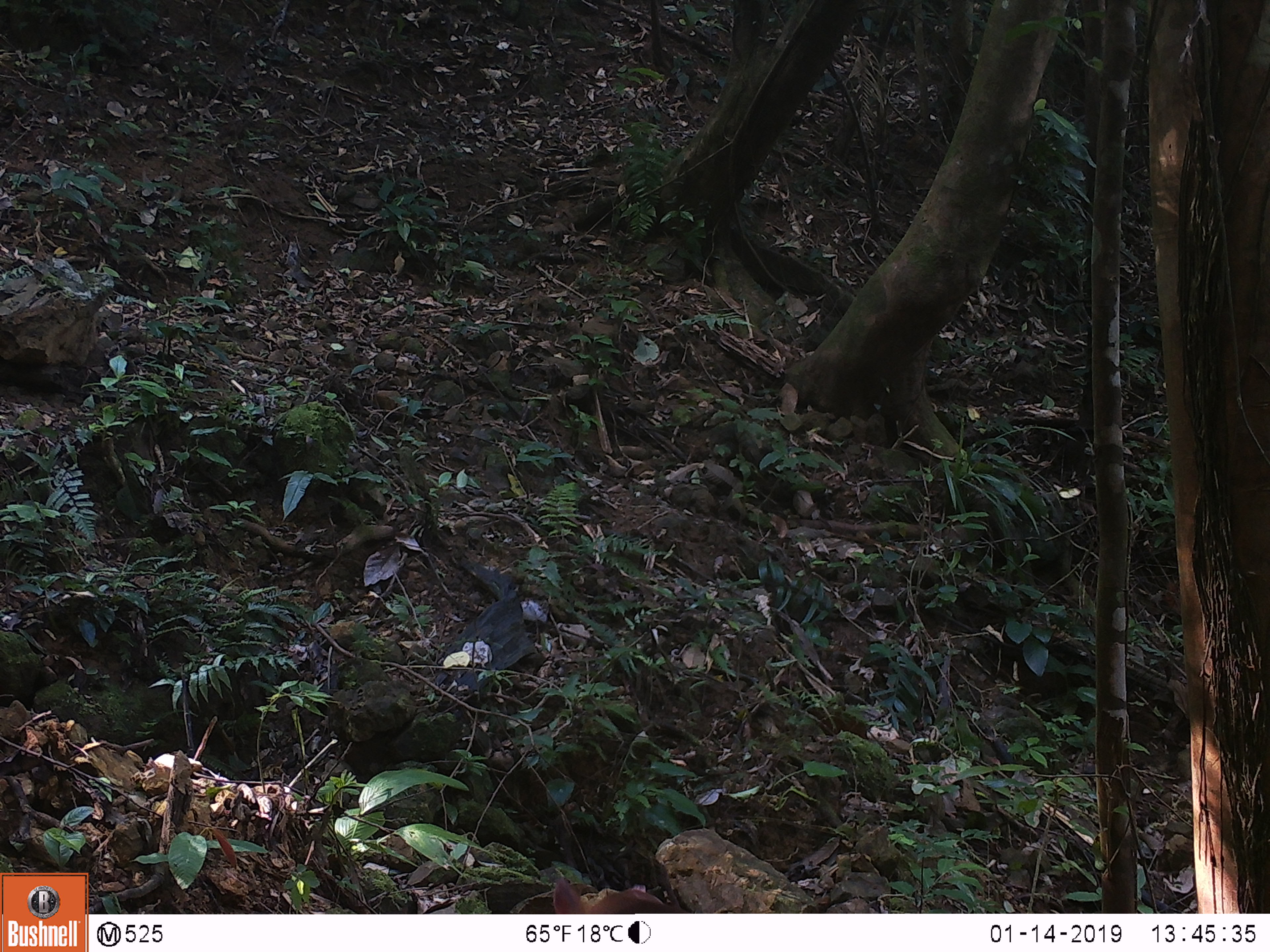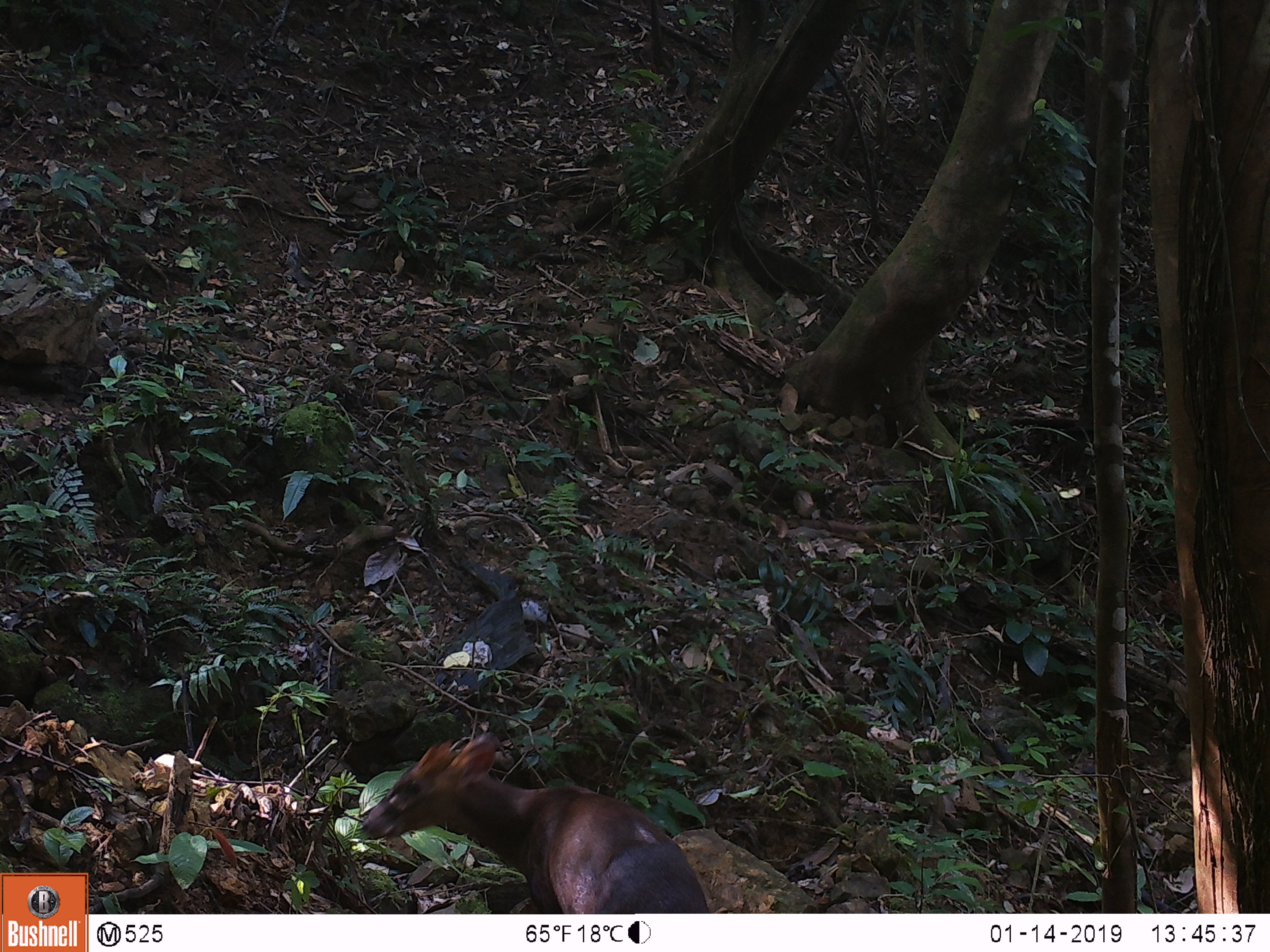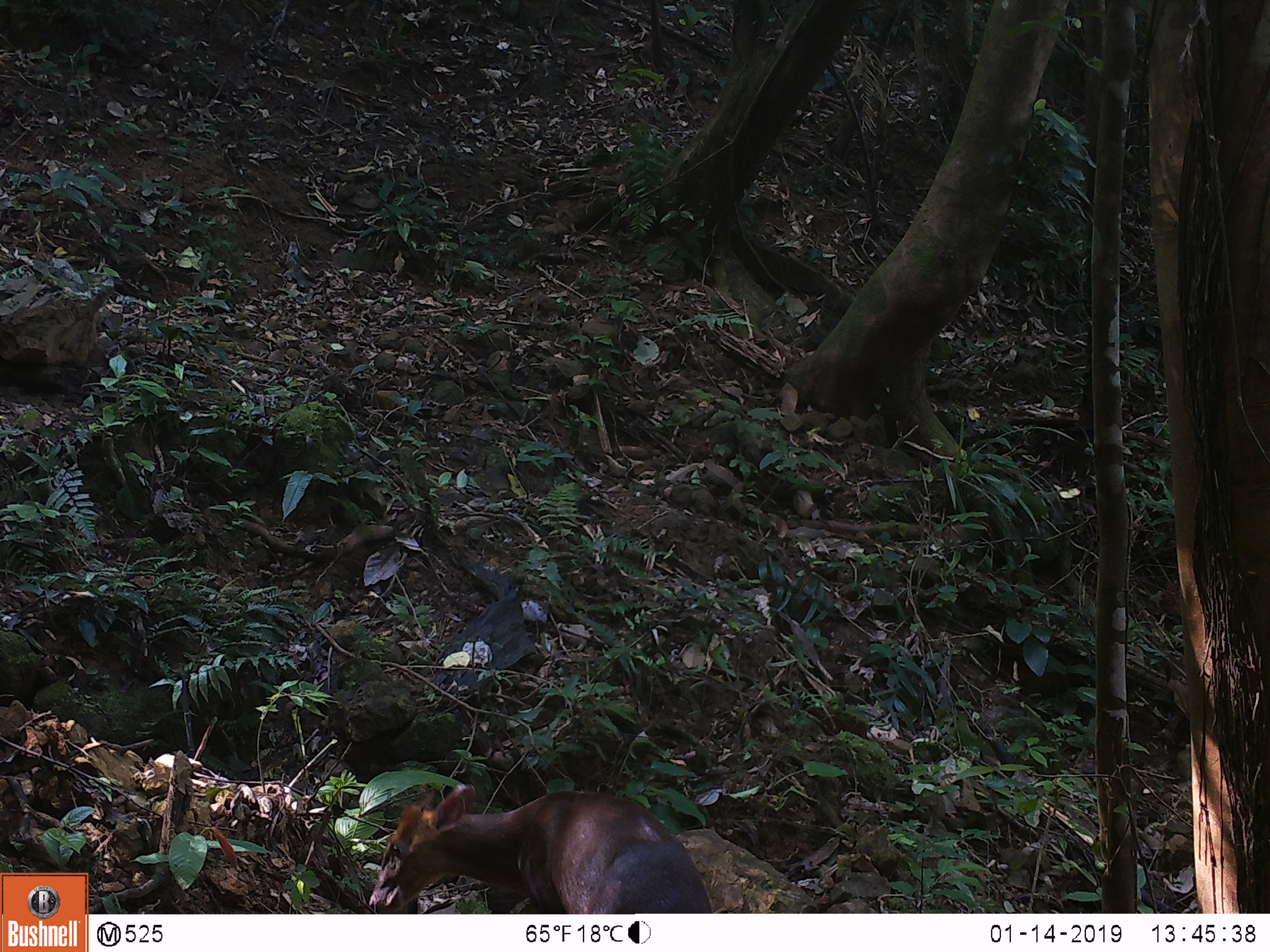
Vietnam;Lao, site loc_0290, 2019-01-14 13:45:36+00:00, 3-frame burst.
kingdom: Animalia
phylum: Chordata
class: Mammalia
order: Artiodactyla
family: Cervidae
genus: Muntiacus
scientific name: Muntiacus rooseveltorum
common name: roosevelt's muntjac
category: roosevelts muntjac group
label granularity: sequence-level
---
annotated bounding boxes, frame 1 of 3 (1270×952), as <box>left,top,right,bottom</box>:
roosevelts muntjac group: <box>552,858,690,914</box>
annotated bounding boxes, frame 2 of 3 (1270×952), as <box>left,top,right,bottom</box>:
roosevelts muntjac group: <box>361,730,709,914</box>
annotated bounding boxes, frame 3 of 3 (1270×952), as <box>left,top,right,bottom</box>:
roosevelts muntjac group: <box>368,783,711,914</box>